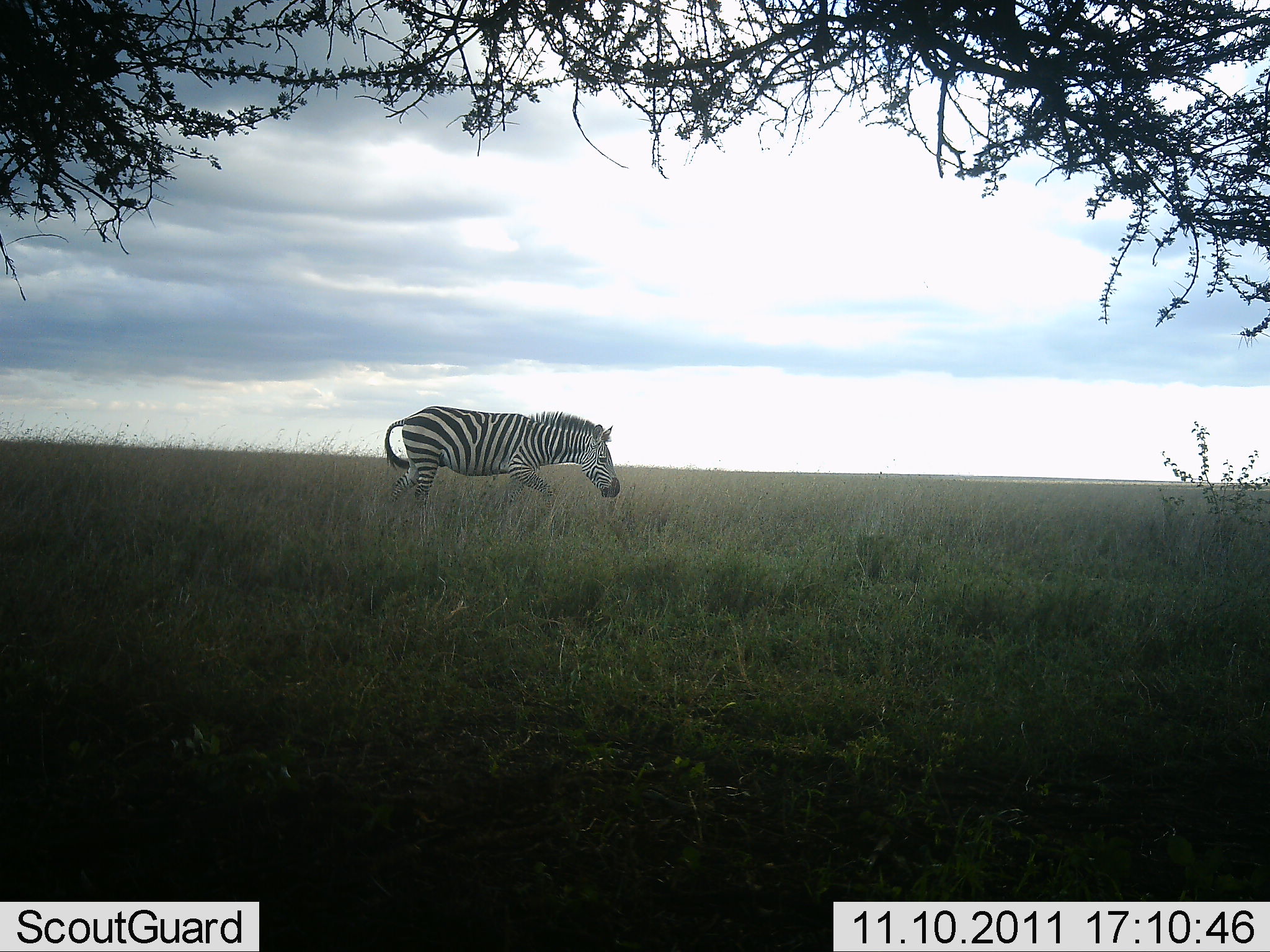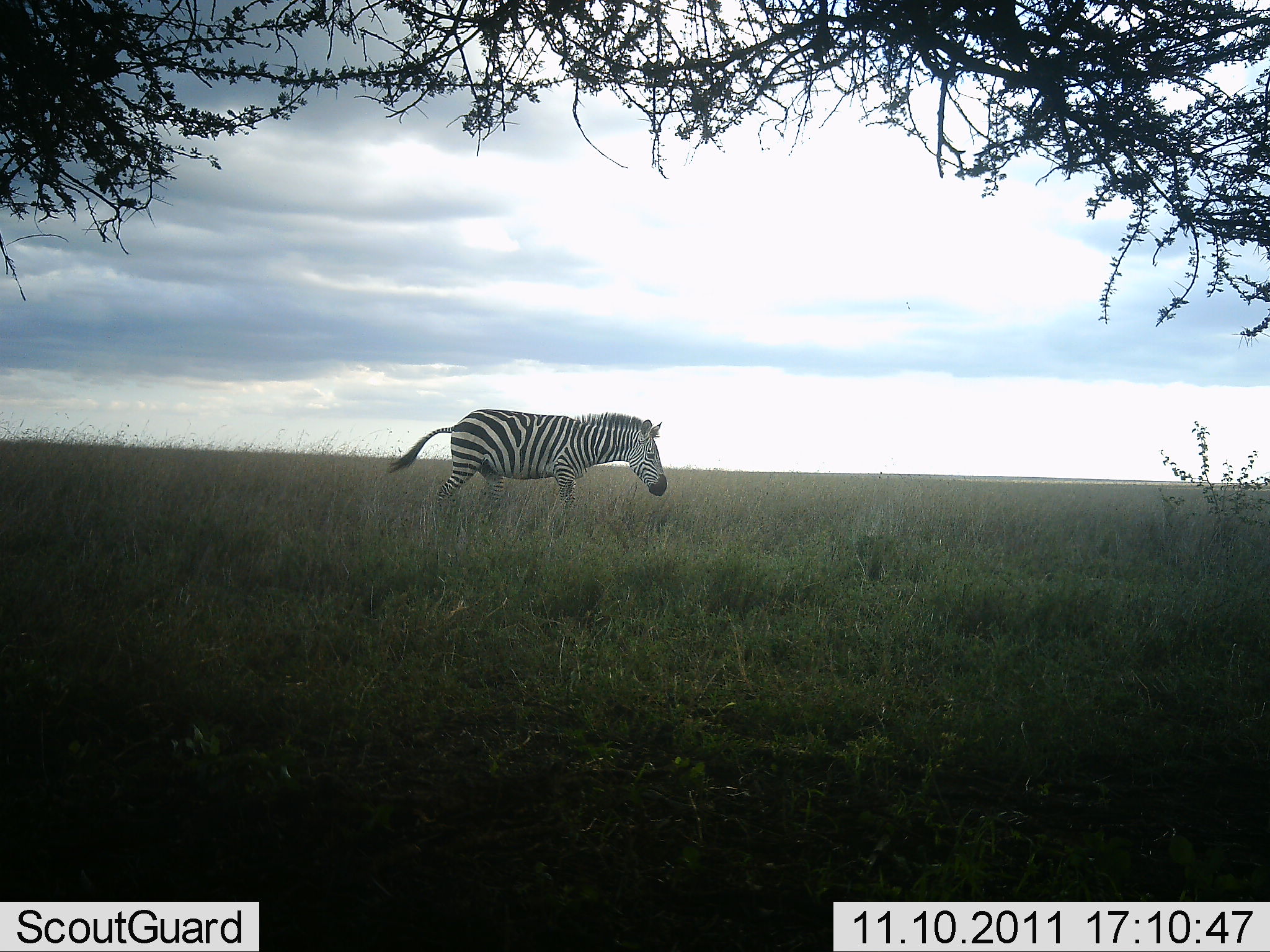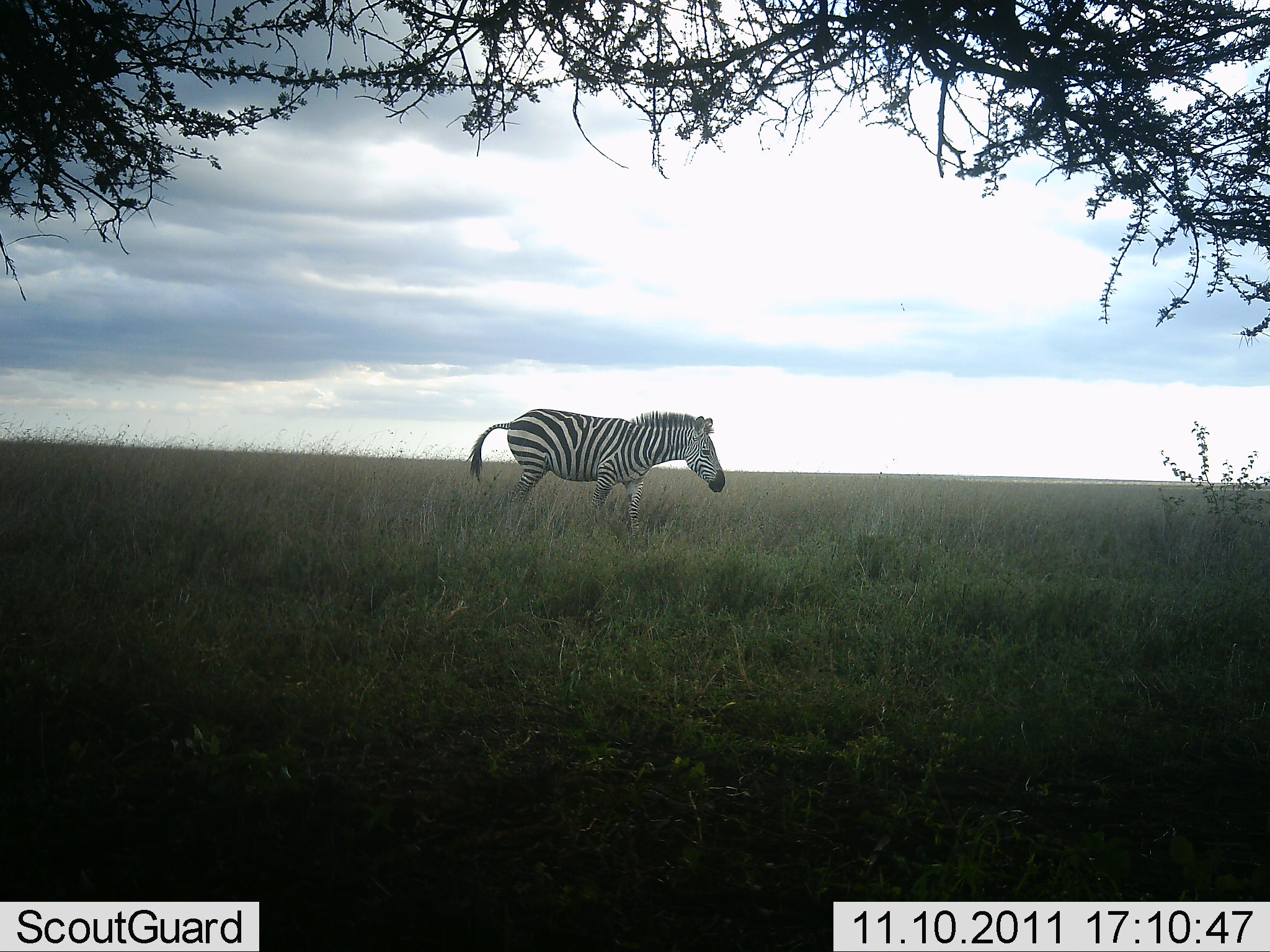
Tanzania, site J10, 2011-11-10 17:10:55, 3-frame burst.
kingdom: Animalia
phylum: Chordata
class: Mammalia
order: Perissodactyla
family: Equidae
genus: Equus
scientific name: Equus quagga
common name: plains zebra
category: zebra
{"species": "zebra (plains zebra) (Equus quagga)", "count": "1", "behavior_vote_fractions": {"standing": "0%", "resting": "0%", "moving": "100%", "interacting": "0%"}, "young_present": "0%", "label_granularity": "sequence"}